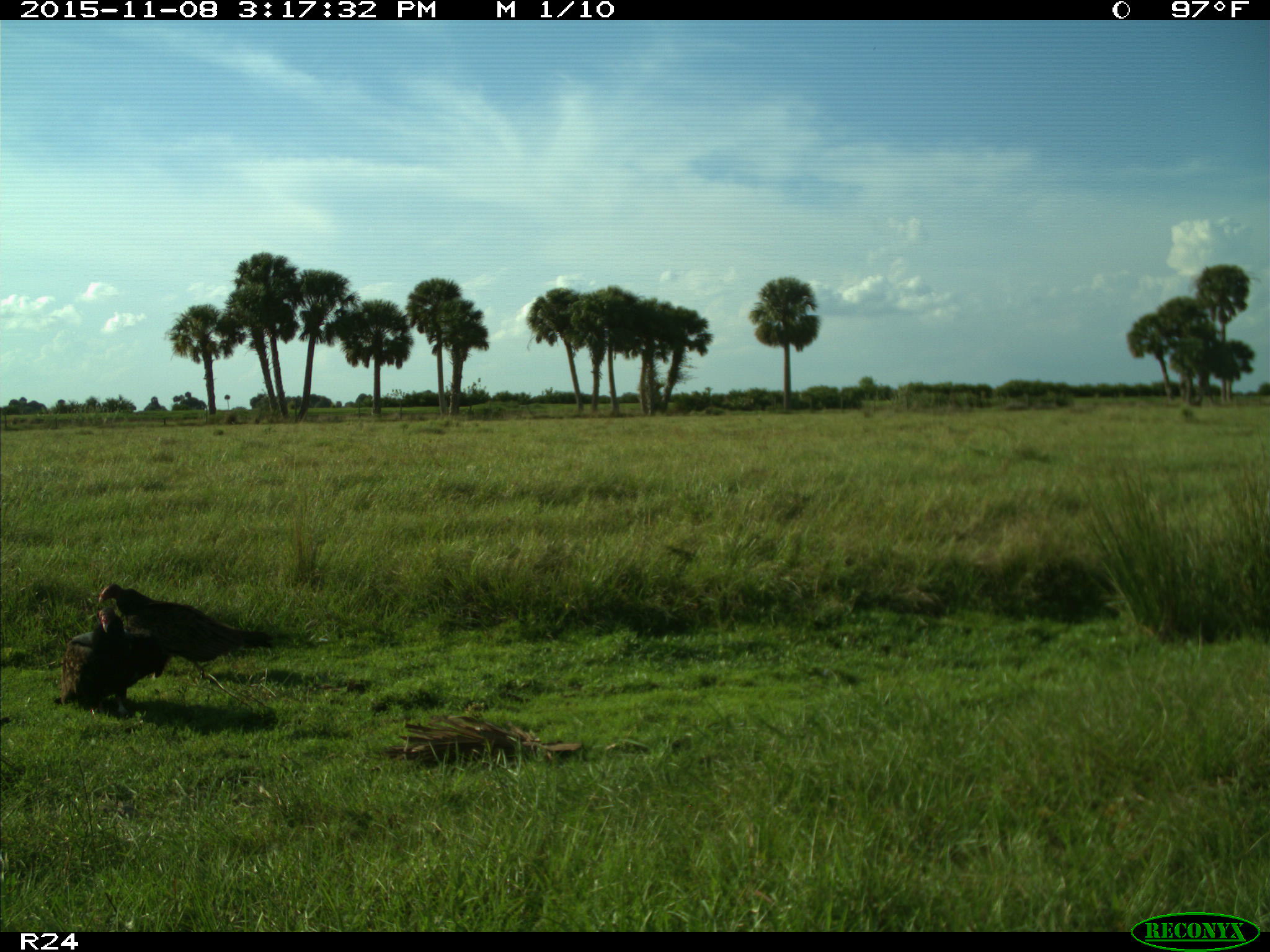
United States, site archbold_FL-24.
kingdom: Animalia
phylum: Chordata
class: Aves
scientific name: Aves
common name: birds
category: unidentified bird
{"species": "unidentified bird (birds) (Aves)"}